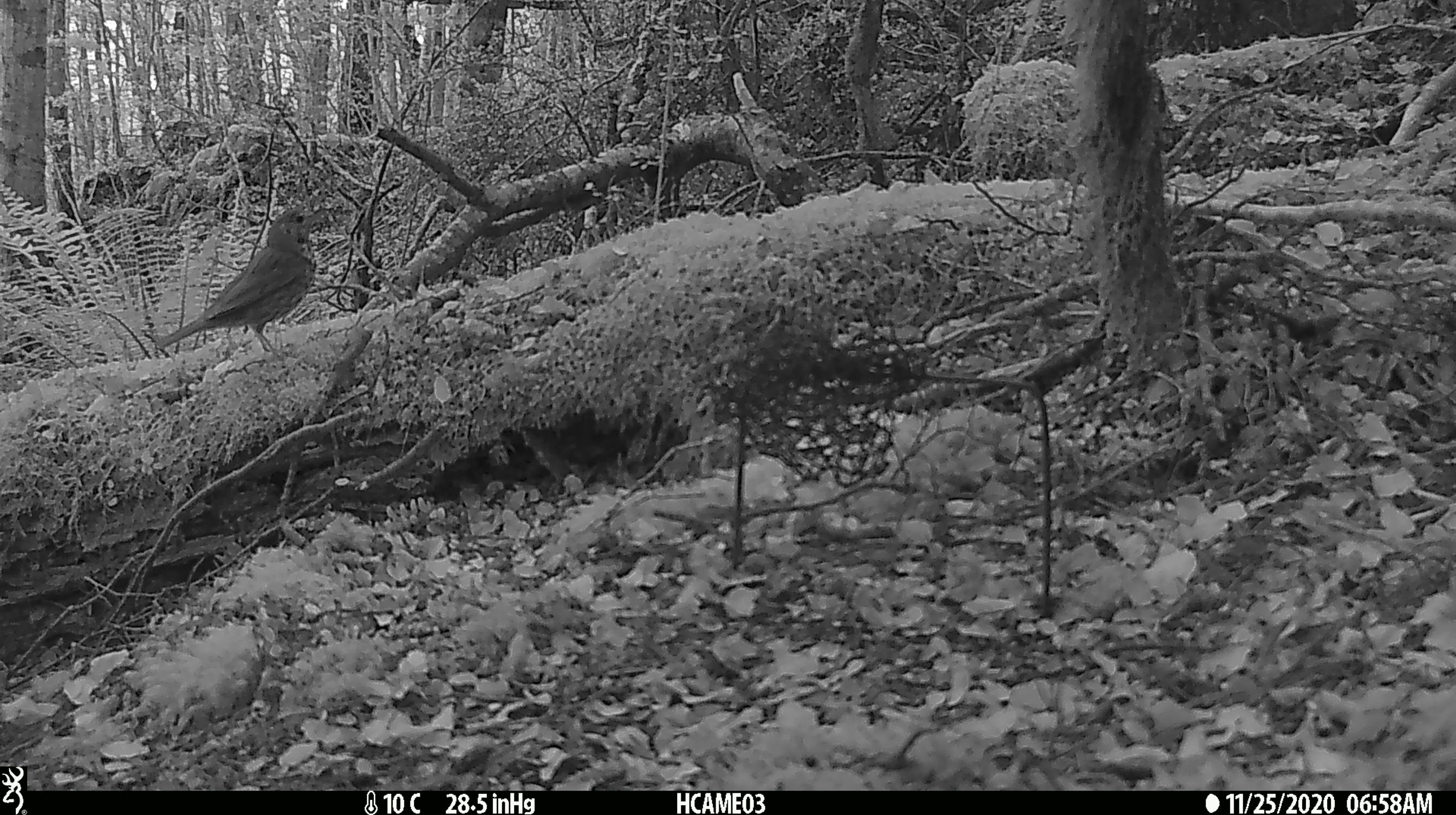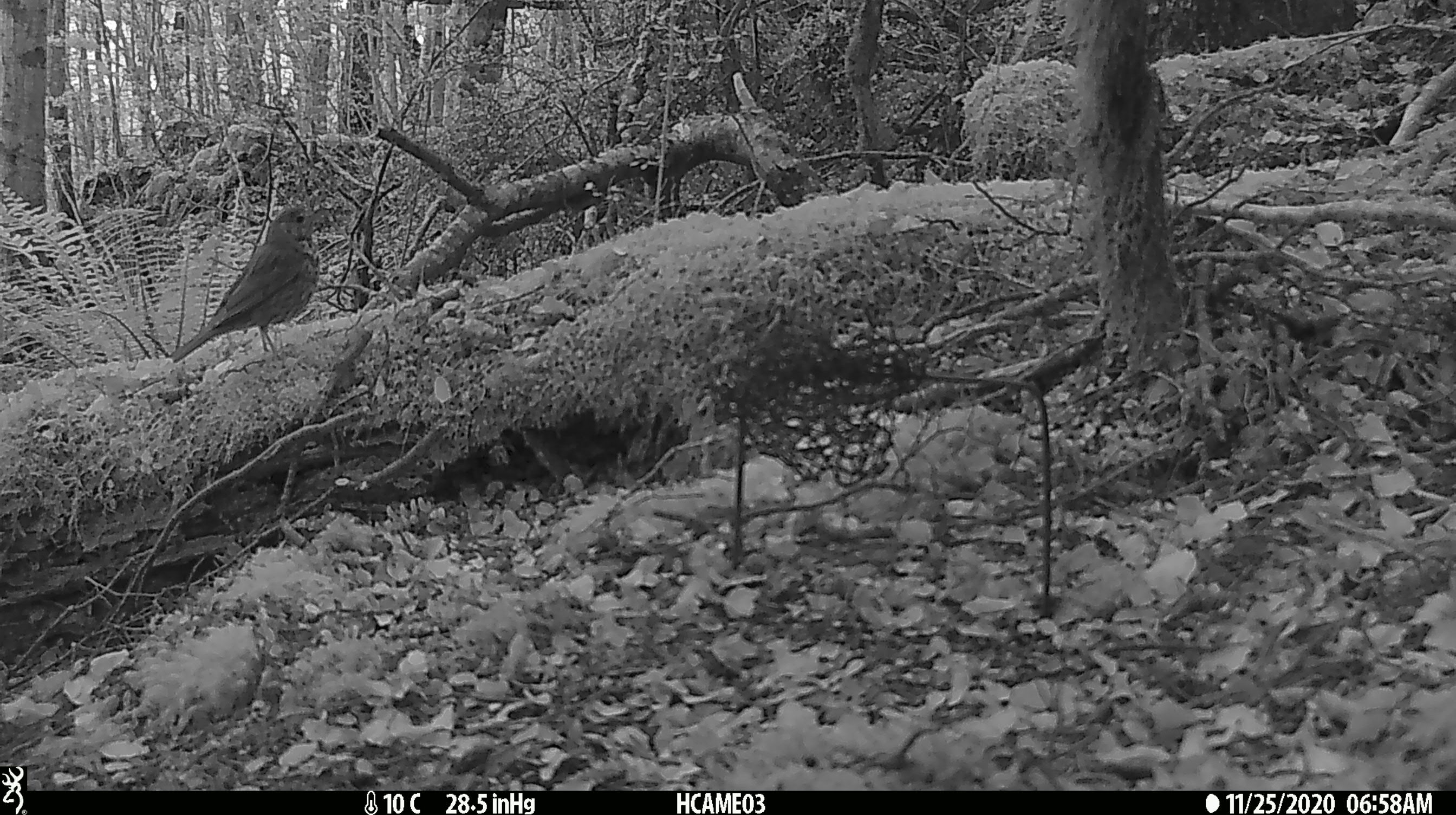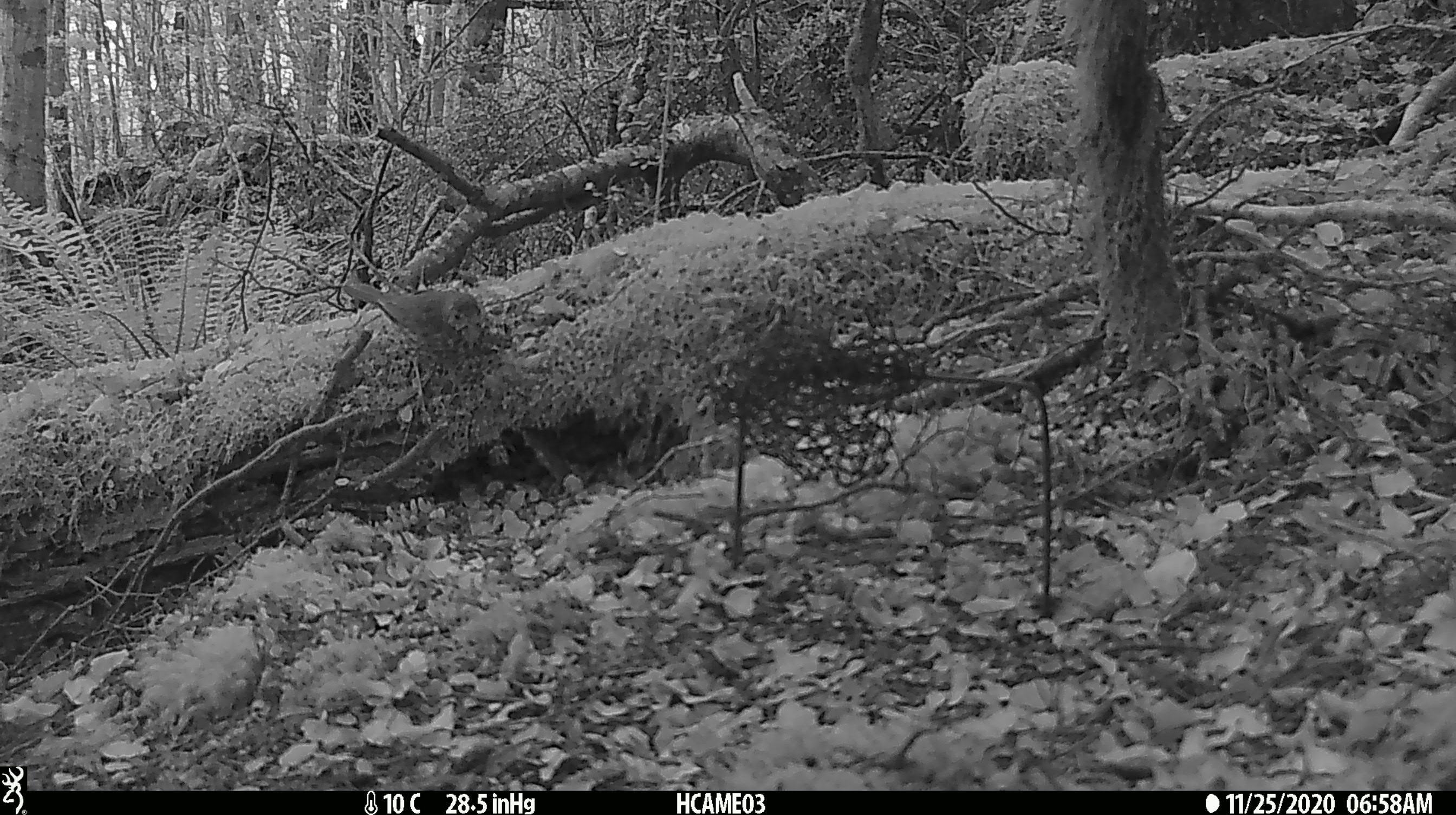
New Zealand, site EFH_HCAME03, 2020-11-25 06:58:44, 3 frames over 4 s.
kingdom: Animalia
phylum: Chordata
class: Aves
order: Passeriformes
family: Turdidae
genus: Turdus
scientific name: Turdus philomelos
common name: song thrush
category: thrush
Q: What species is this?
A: Thrush (song thrush) (Turdus philomelos).